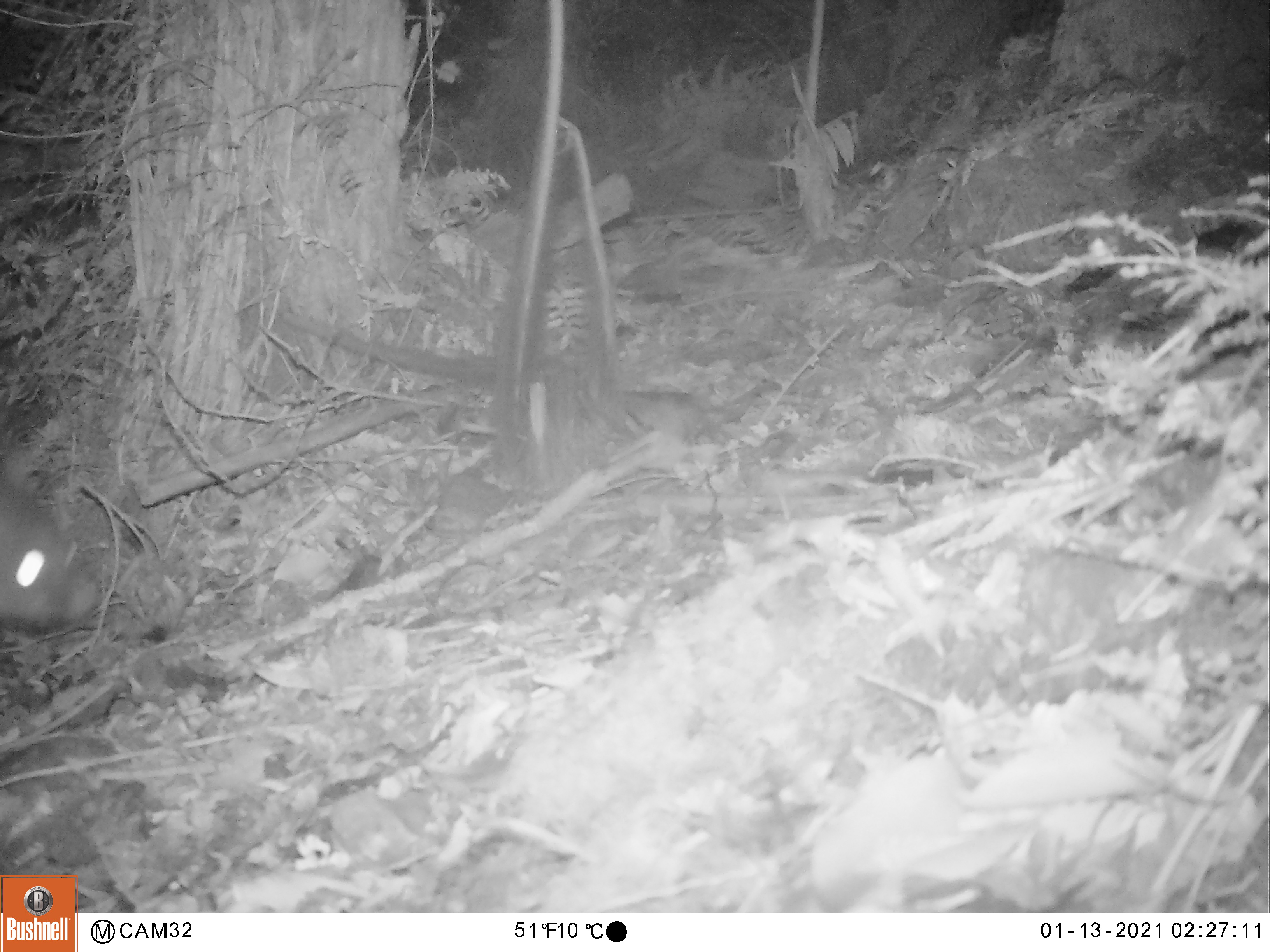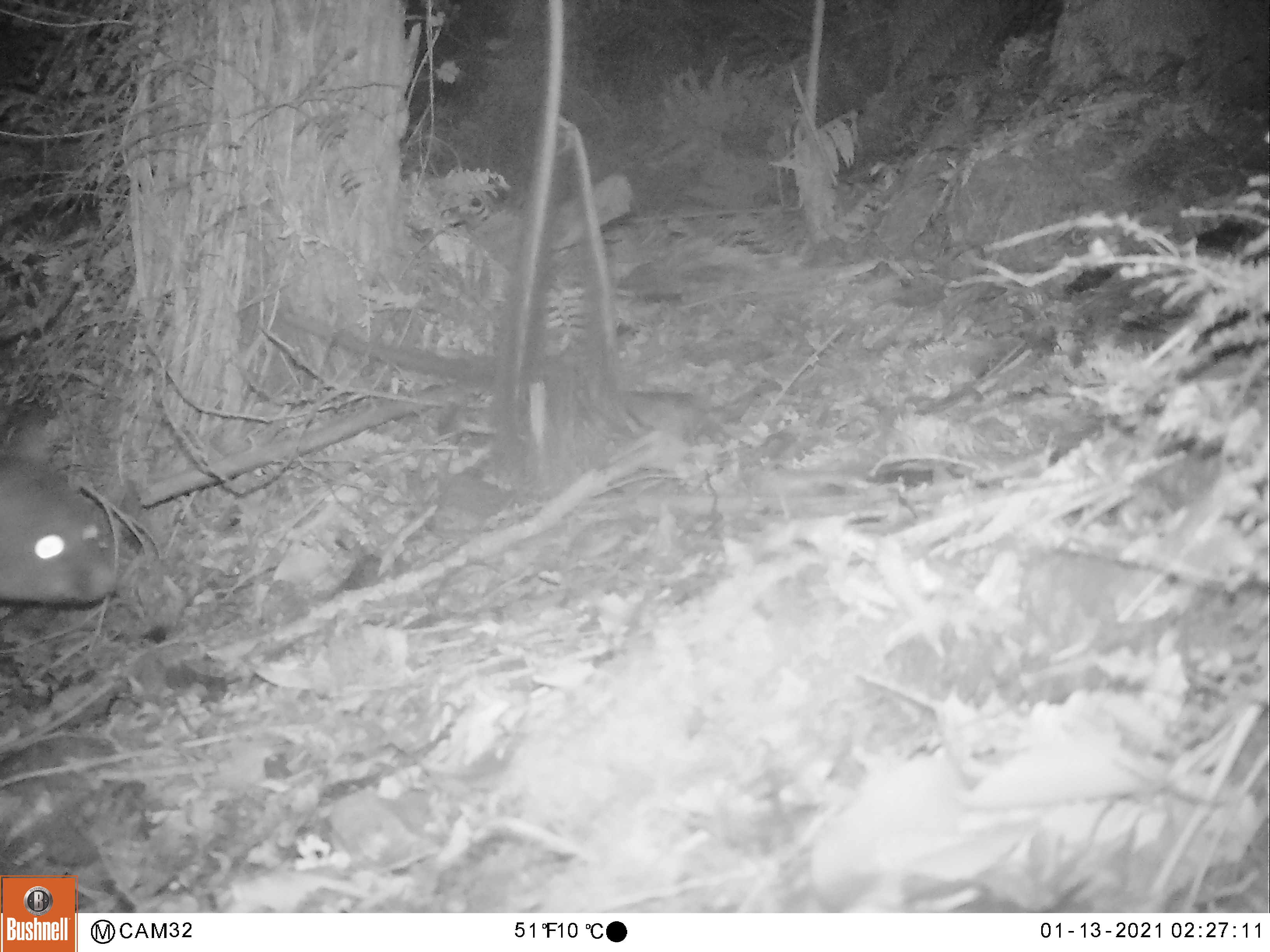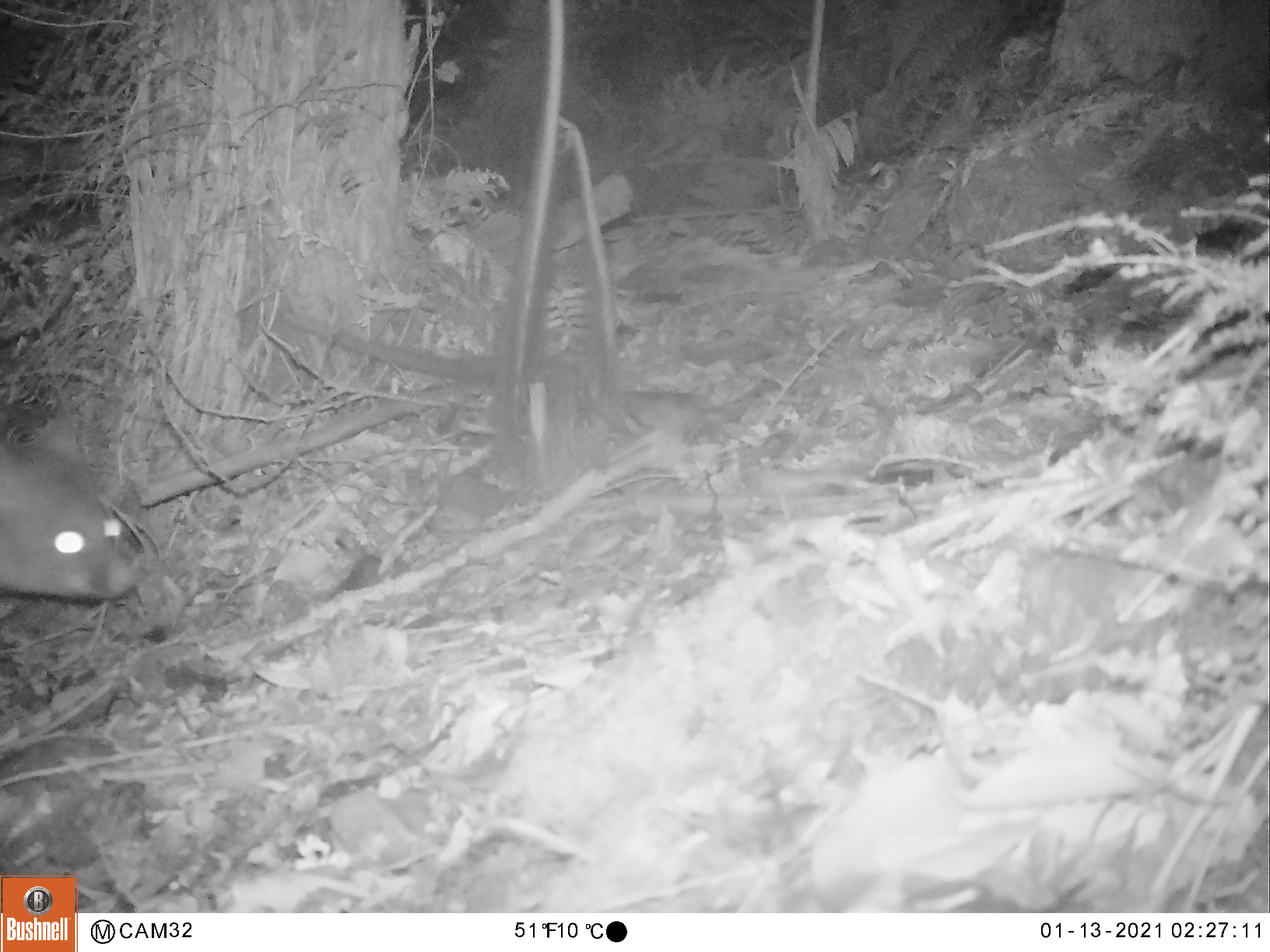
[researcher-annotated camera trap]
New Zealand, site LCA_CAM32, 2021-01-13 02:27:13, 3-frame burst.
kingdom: Animalia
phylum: Chordata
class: Mammalia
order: Diprotodontia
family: Phalangeridae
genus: Trichosurus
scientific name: Trichosurus vulpecula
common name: common brushtail possum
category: possum